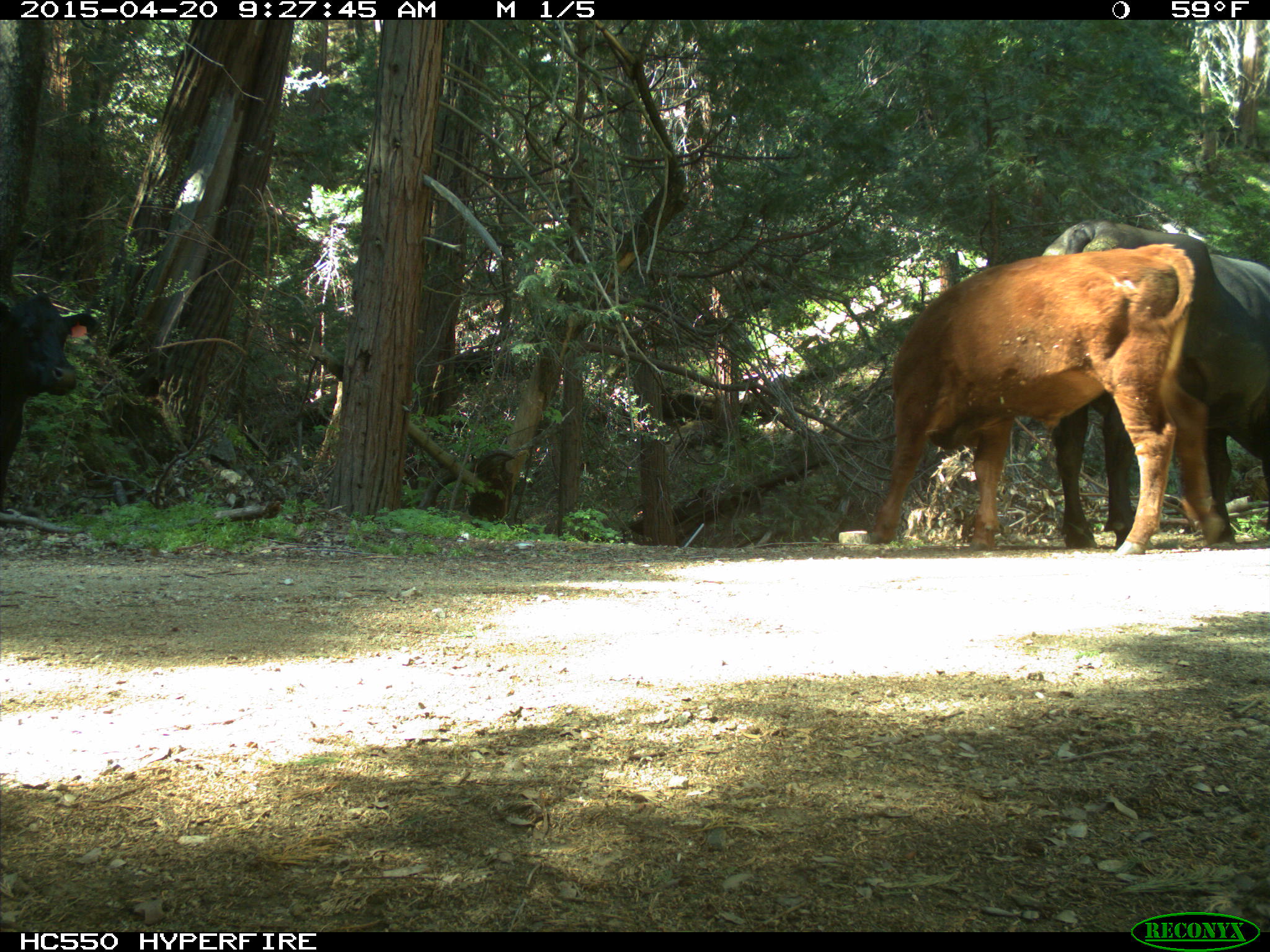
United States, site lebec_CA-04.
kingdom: Animalia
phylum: Chordata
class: Mammalia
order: Artiodactyla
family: Bovidae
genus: Bos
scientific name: Bos taurus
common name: domestic cow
Bos taurus (domestic cow).